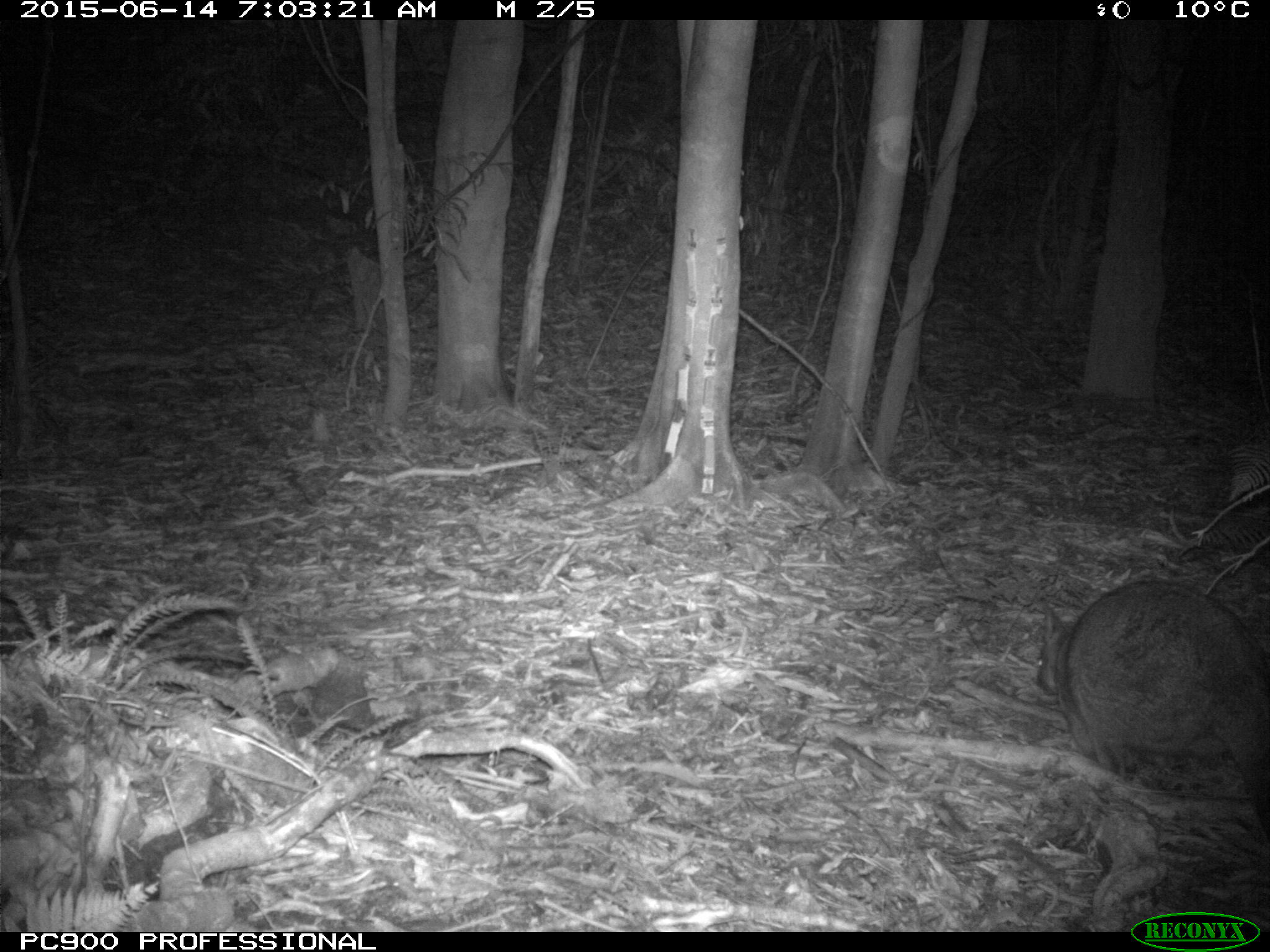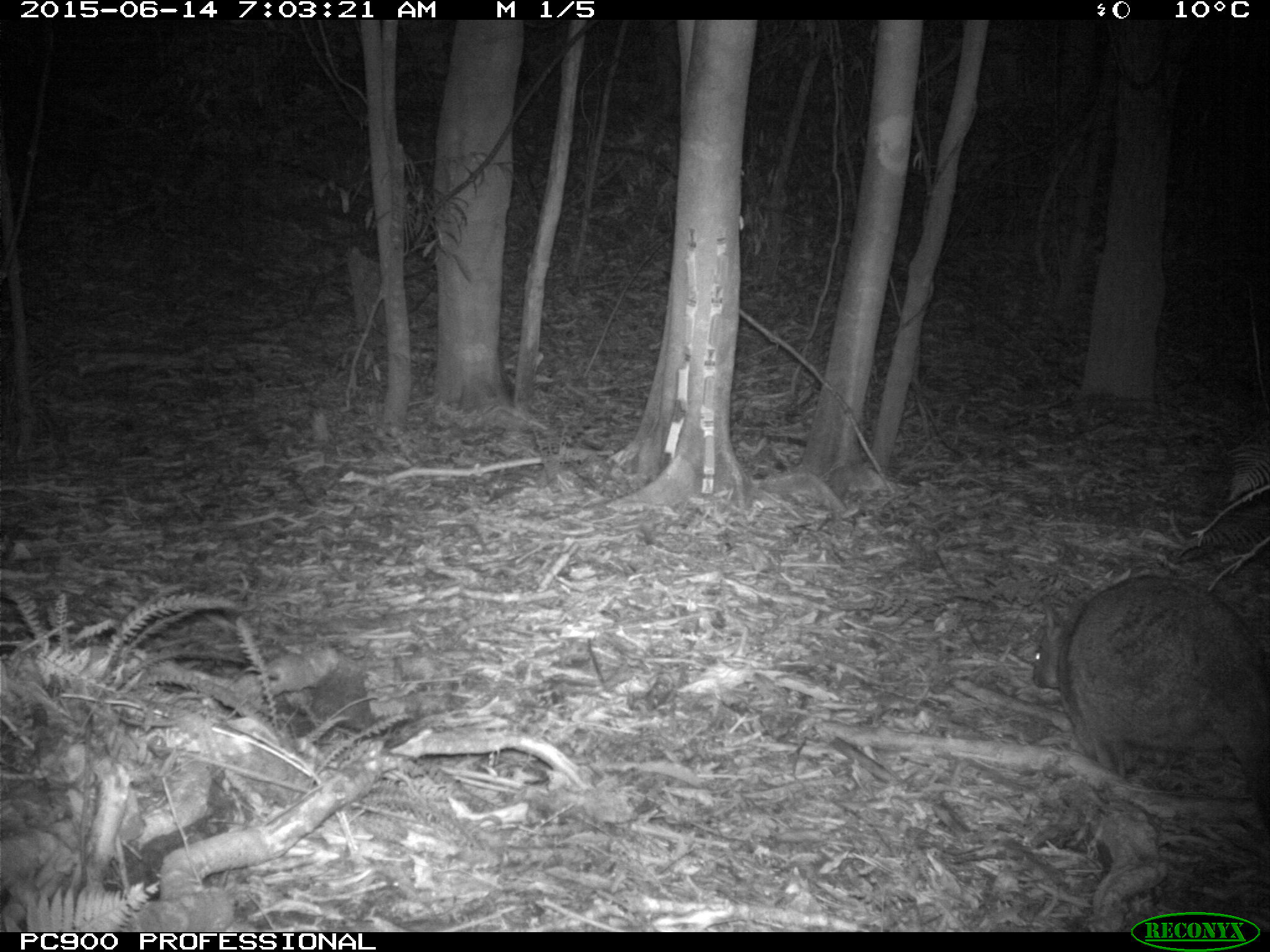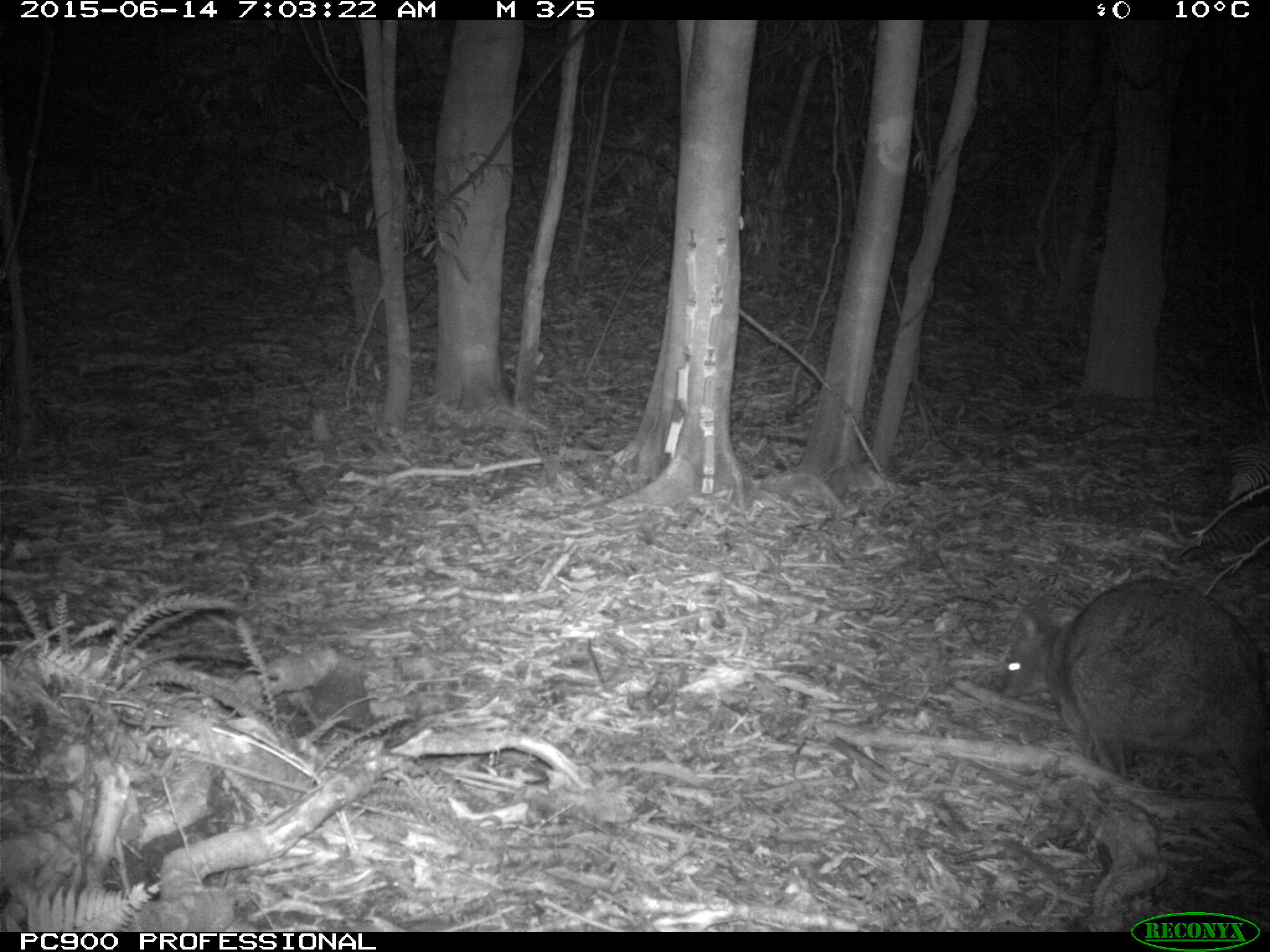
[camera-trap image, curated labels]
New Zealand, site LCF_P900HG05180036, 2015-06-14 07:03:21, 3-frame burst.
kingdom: Animalia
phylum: Chordata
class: Mammalia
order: Diprotodontia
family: Macropodidae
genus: Notamacropus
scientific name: Notamacropus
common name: wallaby